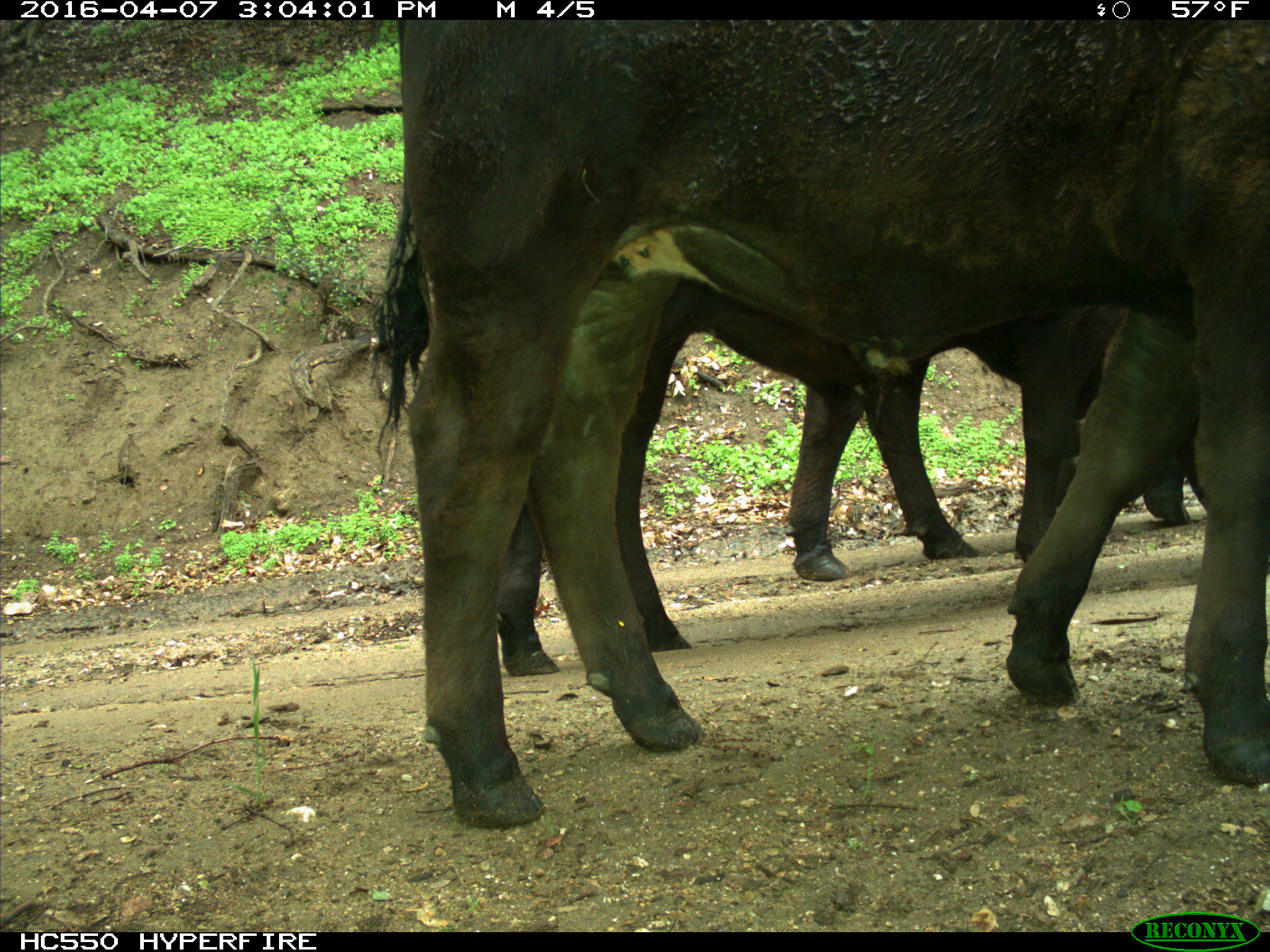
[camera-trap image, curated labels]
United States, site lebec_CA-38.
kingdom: Animalia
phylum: Chordata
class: Mammalia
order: Artiodactyla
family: Bovidae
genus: Bos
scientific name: Bos taurus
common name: domestic cow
Bos taurus (domestic cow).